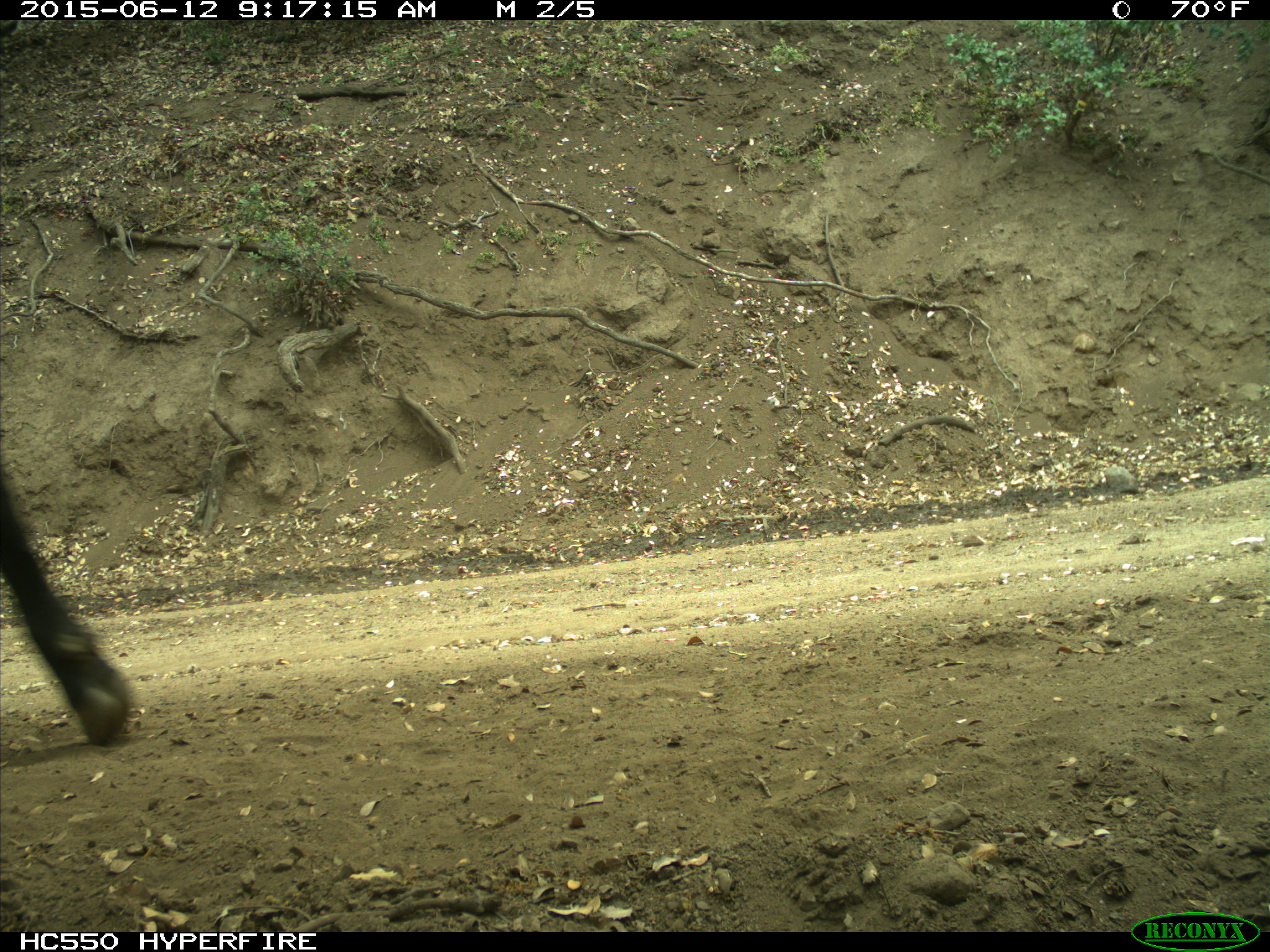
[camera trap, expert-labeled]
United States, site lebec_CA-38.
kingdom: Animalia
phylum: Chordata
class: Mammalia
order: Artiodactyla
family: Bovidae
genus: Bos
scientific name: Bos taurus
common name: domestic cow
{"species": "Bos taurus (domestic cow)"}